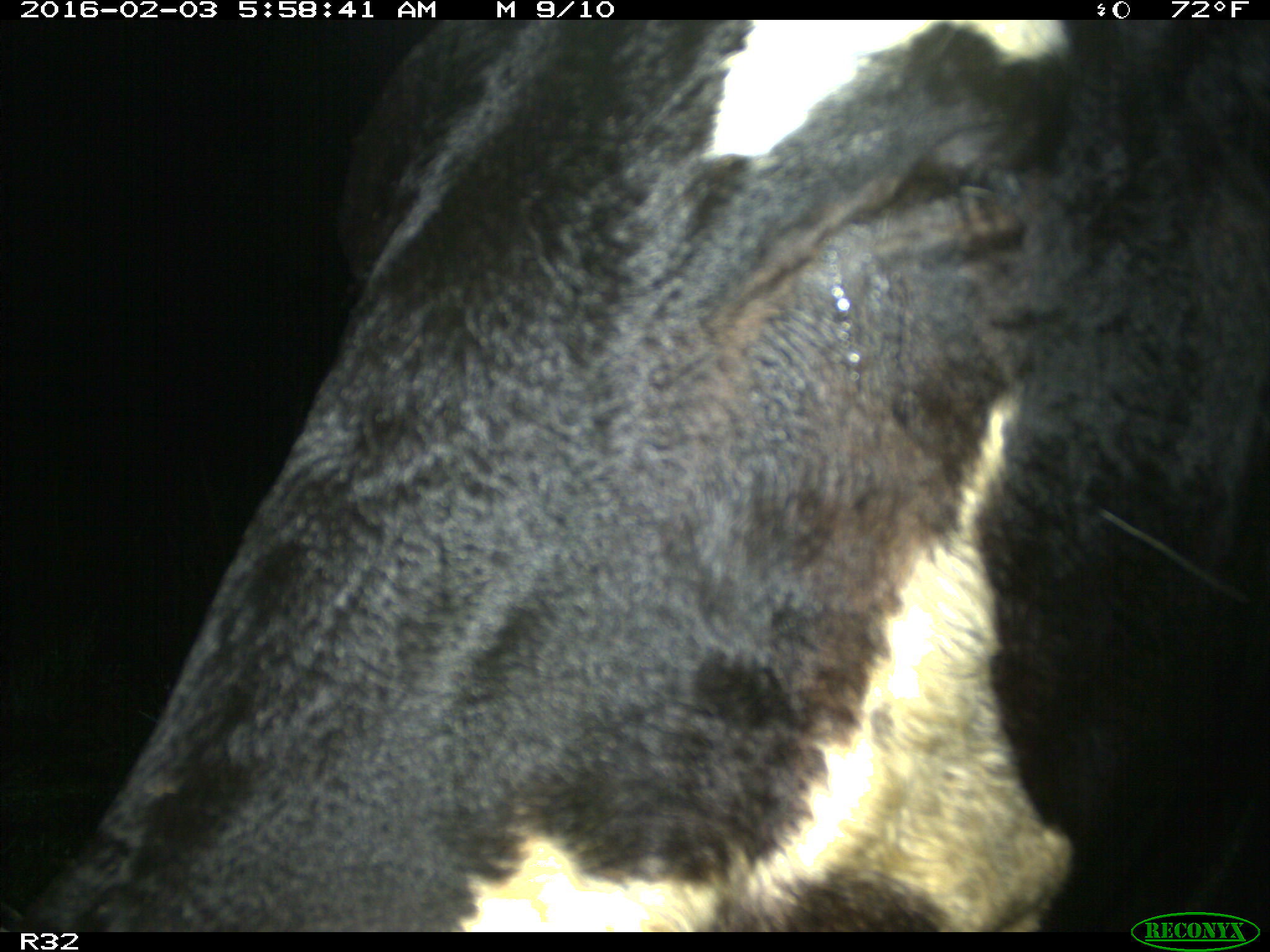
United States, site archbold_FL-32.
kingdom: Animalia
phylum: Chordata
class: Mammalia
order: Artiodactyla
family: Bovidae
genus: Bos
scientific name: Bos taurus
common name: domestic cow